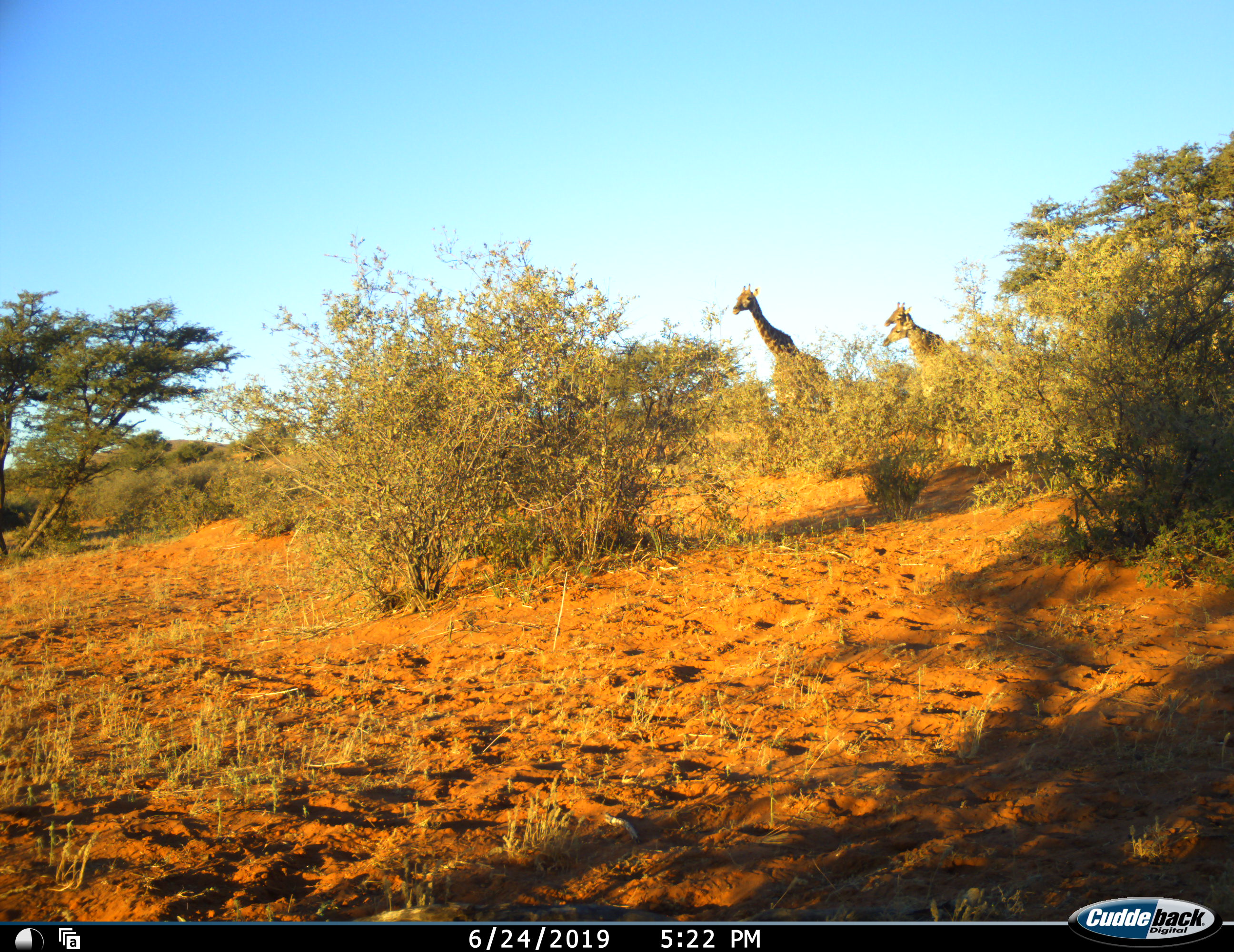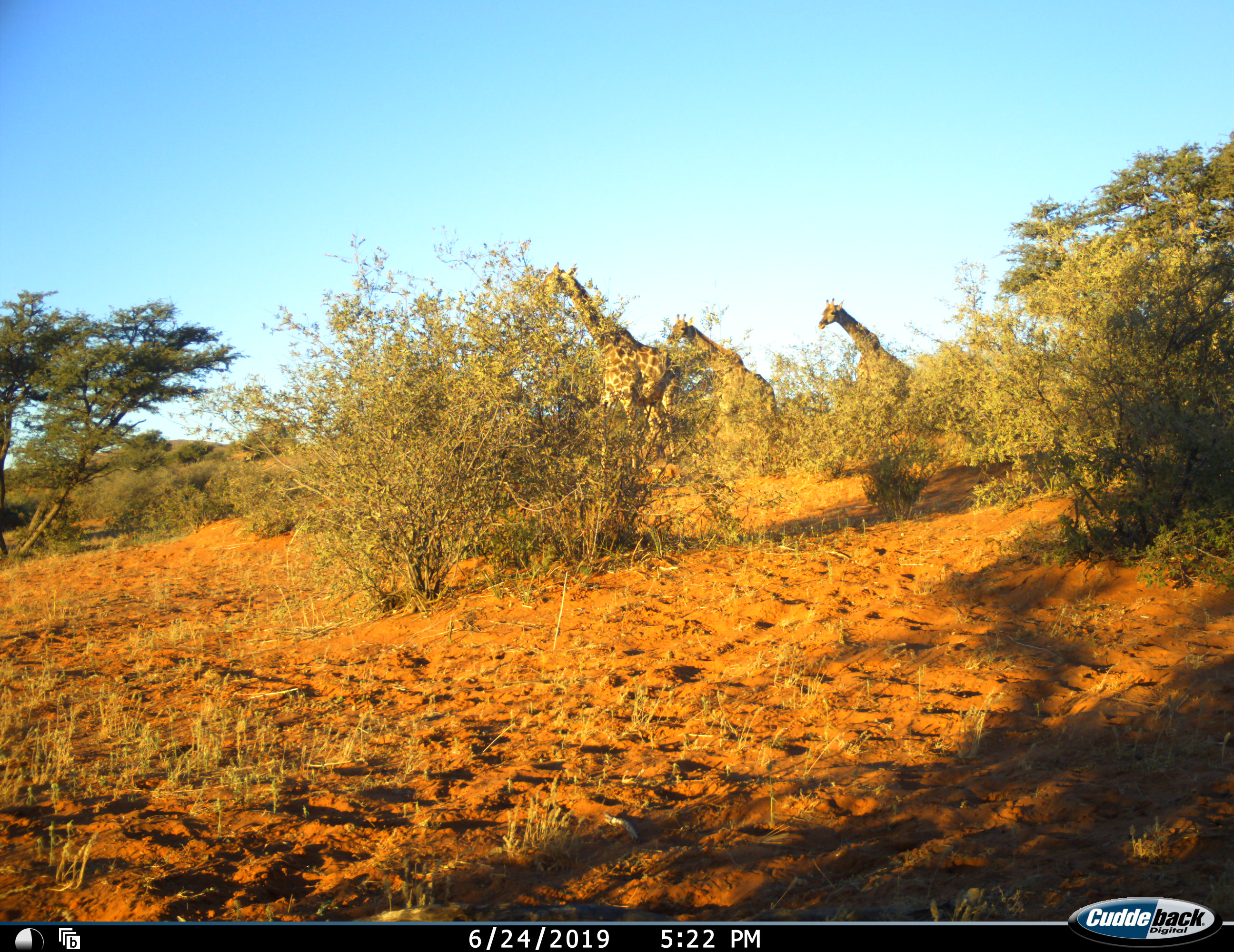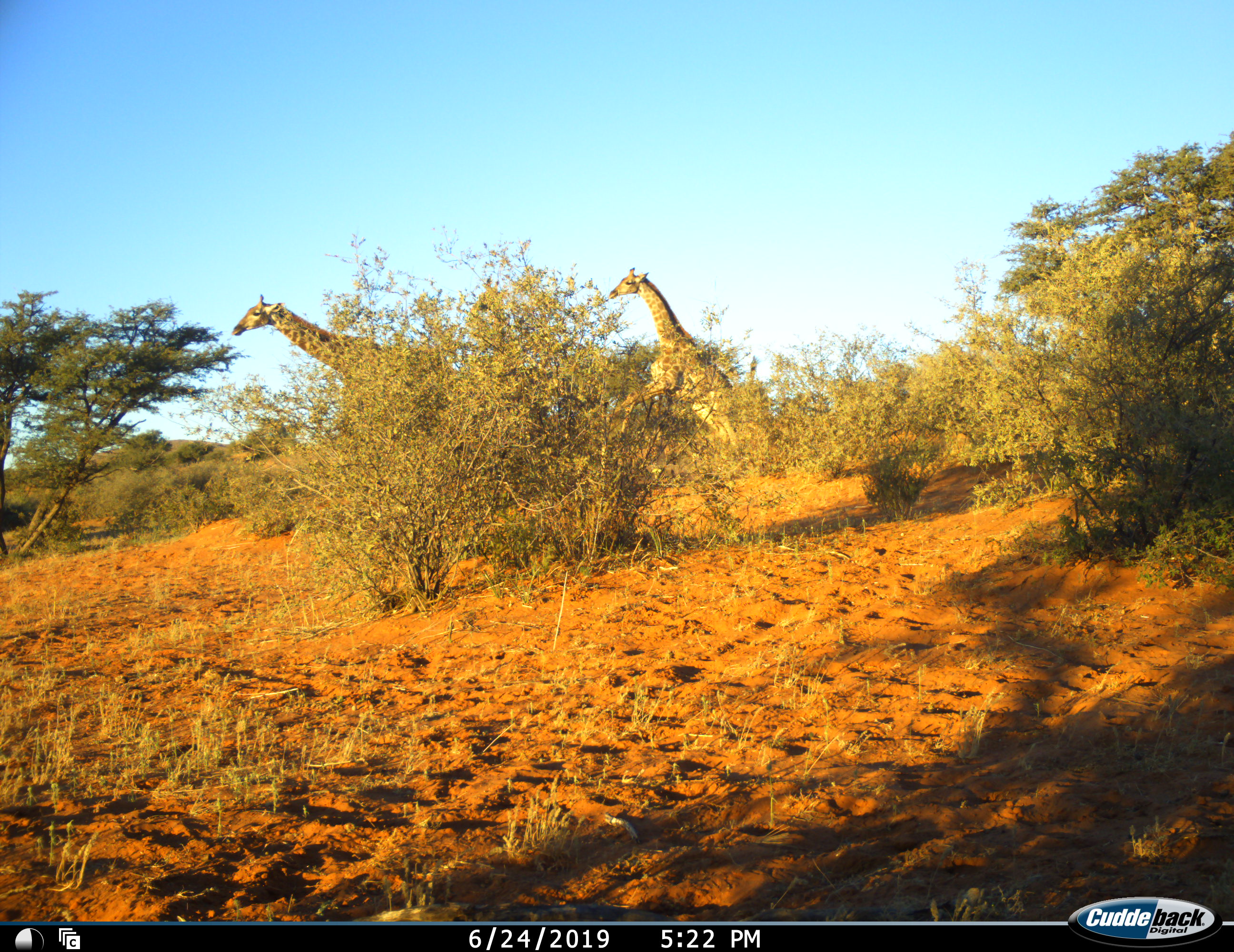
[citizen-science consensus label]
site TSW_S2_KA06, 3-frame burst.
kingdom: Animalia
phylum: Chordata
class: Mammalia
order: Artiodactyla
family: Giraffidae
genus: Giraffa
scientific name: Giraffa camelopardalis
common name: giraffe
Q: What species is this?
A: Giraffe (Giraffa camelopardalis).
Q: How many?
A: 3.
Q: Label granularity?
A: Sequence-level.